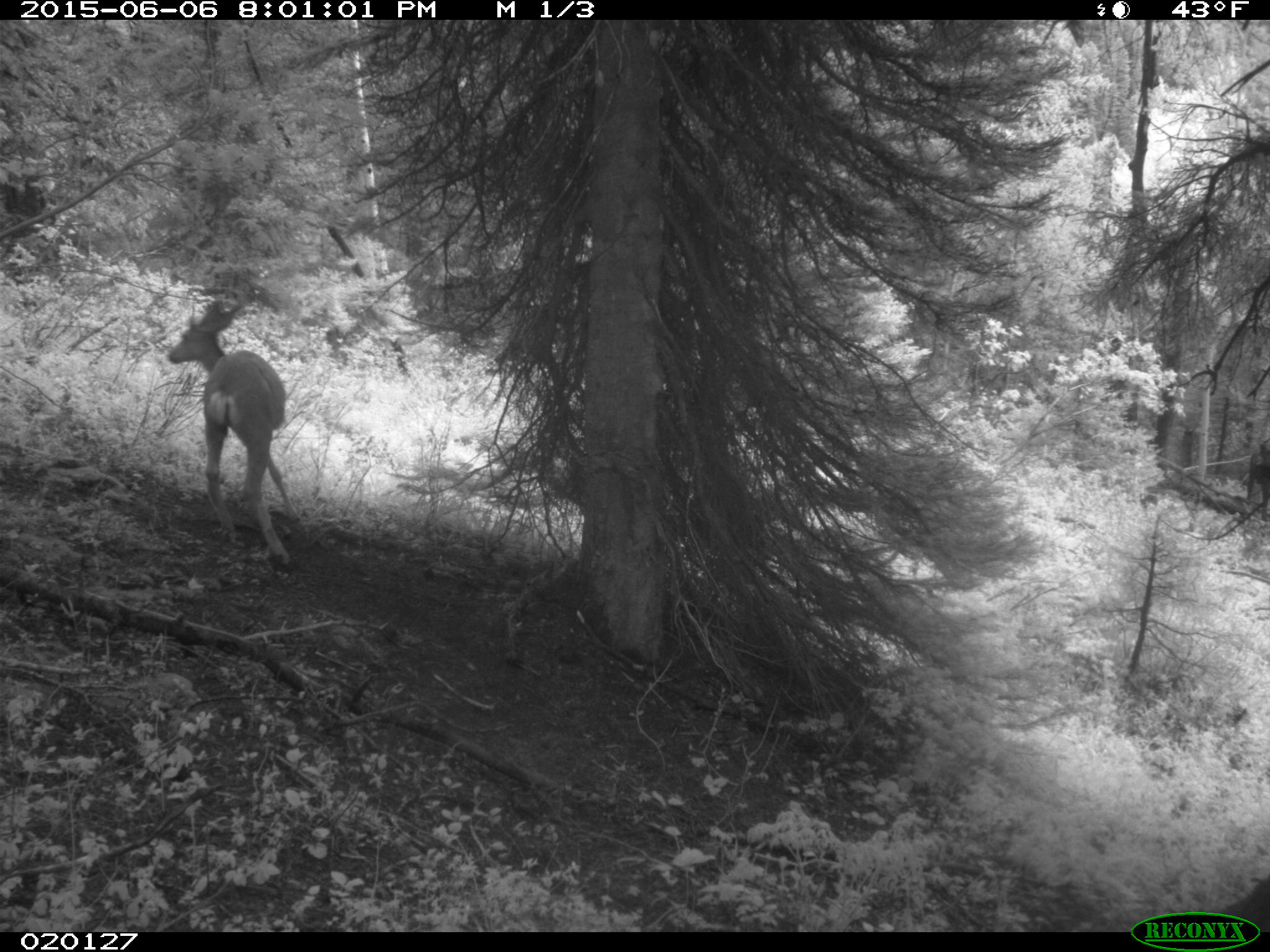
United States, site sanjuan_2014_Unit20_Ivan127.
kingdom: Animalia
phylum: Chordata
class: Mammalia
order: Artiodactyla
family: Cervidae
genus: Odocoileus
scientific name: Odocoileus hemionus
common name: mule deer